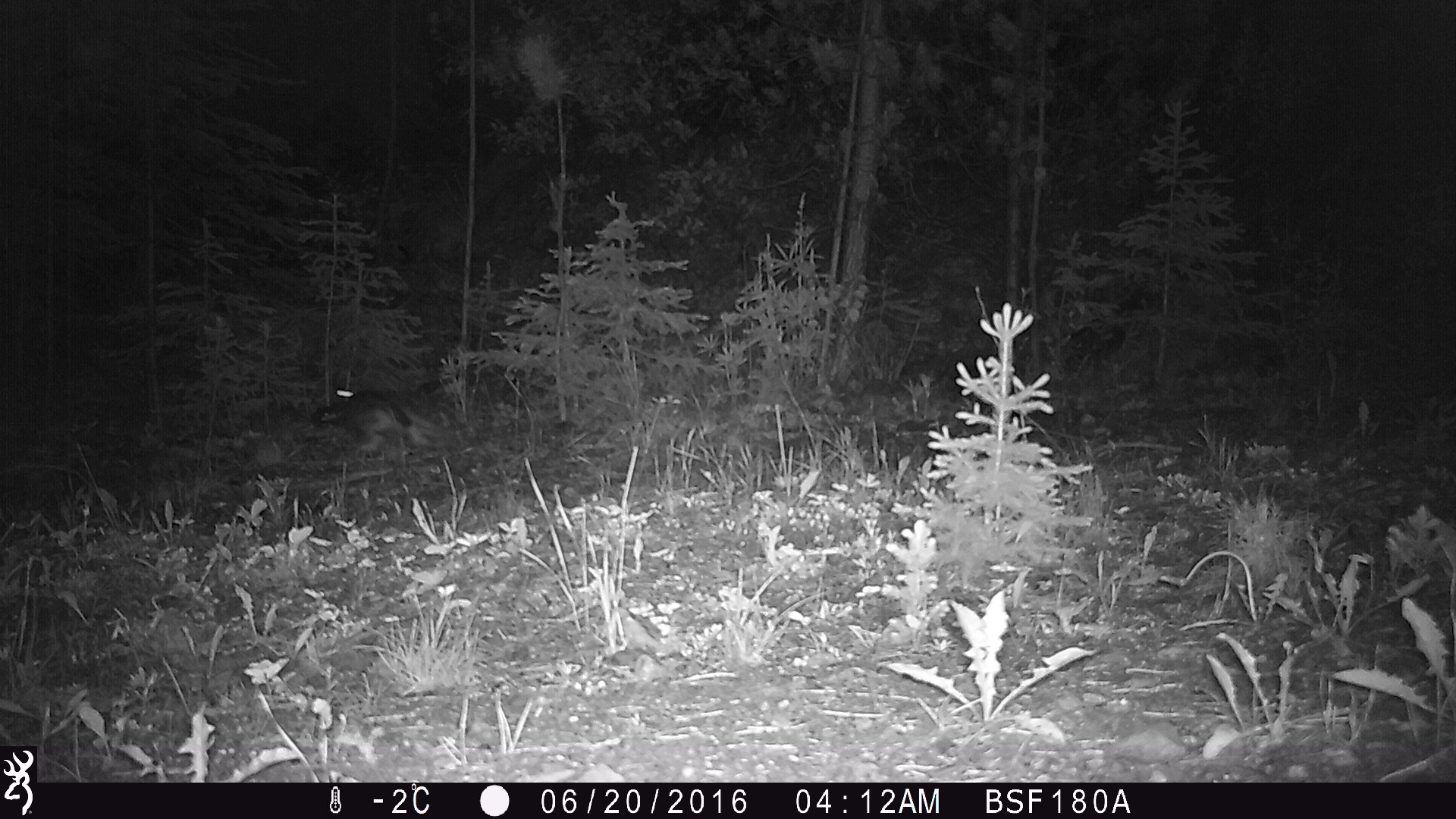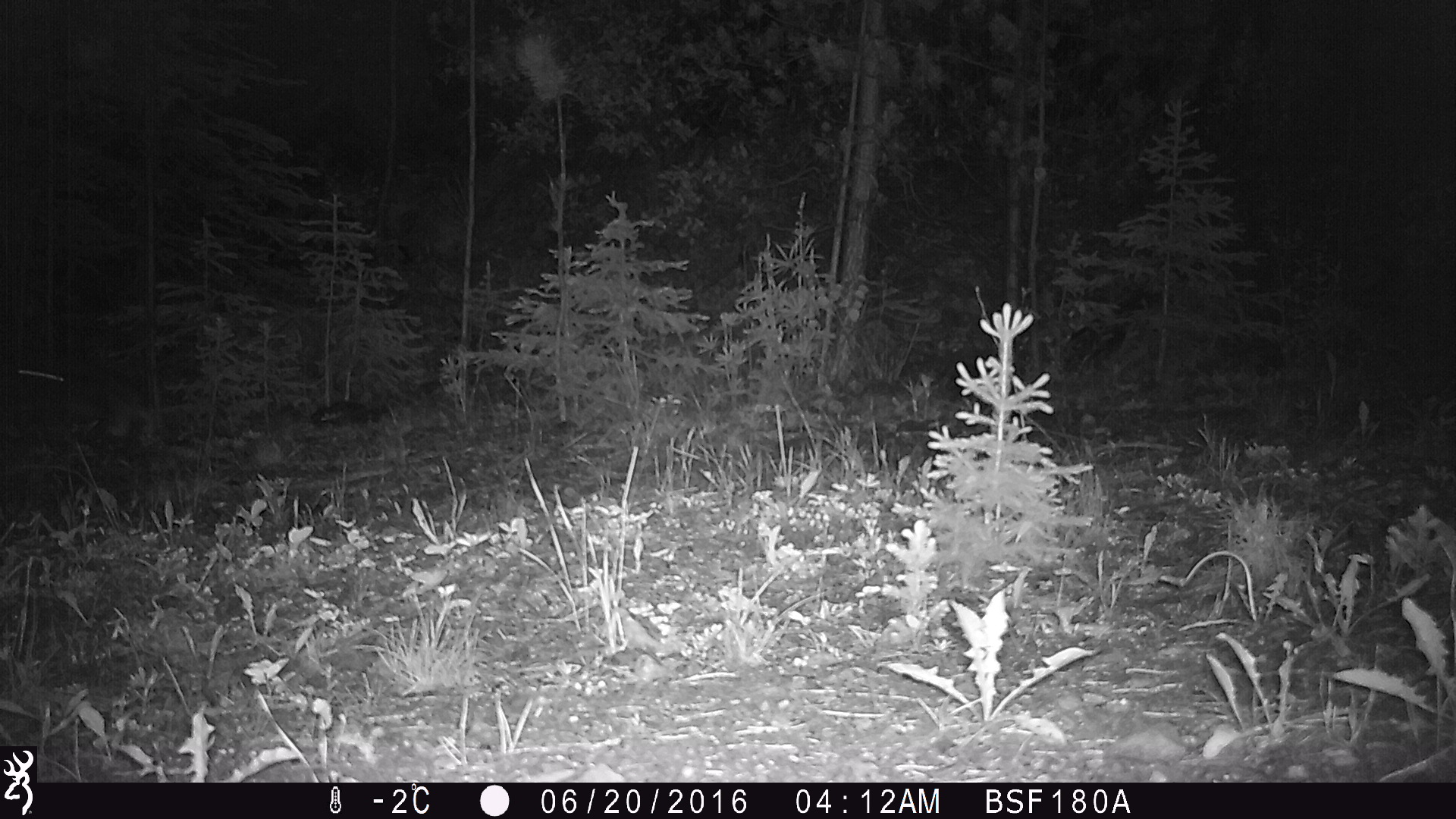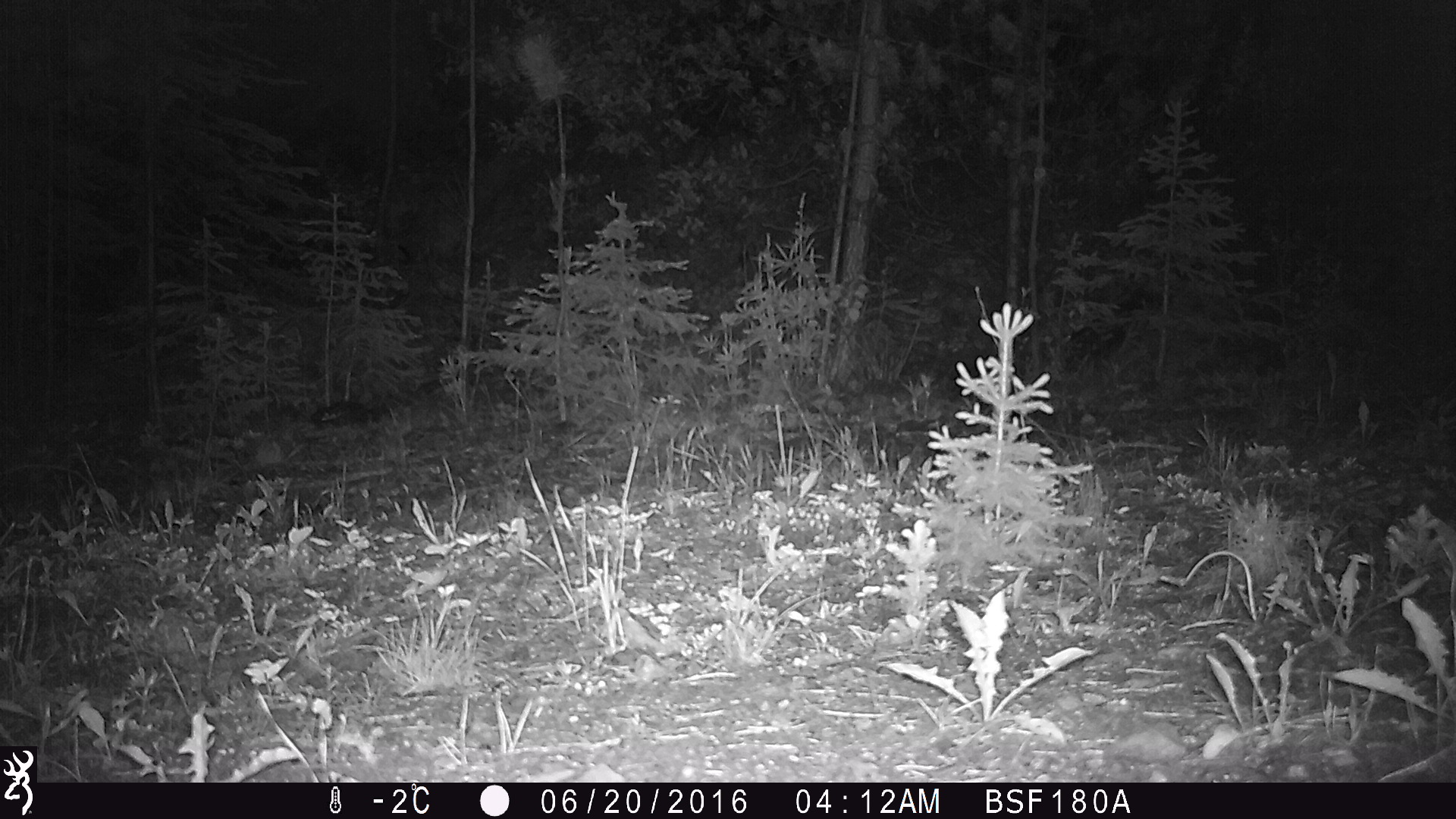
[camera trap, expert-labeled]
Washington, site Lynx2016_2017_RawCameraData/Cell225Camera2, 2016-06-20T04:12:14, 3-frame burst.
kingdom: Animalia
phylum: Chordata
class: Mammalia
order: Lagomorpha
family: Leporidae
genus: Lepus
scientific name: Lepus americanus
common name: snowshoe hare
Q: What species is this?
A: Lepus americanus (snowshoe hare).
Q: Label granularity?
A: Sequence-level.